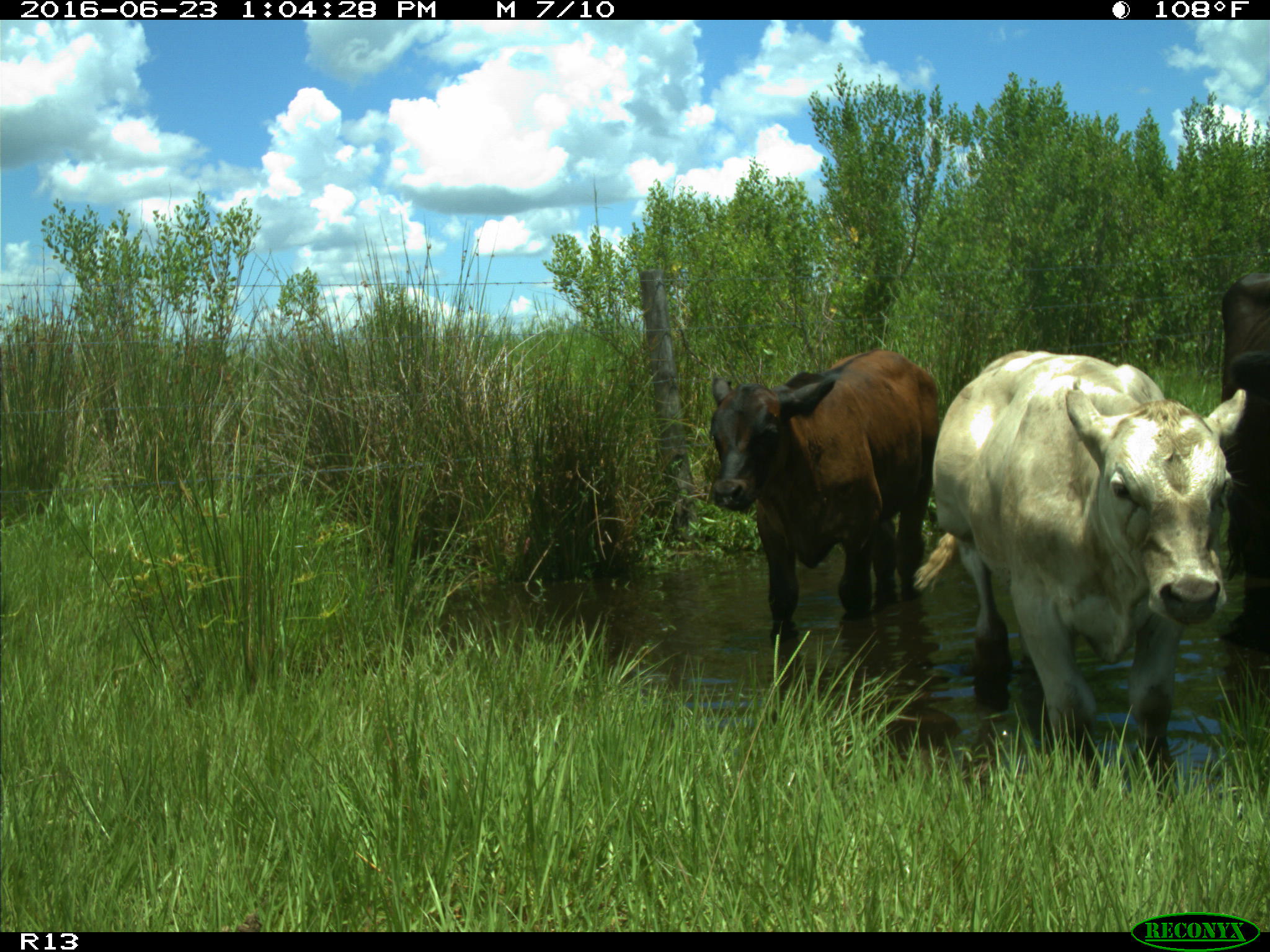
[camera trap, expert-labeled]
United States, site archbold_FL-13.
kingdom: Animalia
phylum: Chordata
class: Mammalia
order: Artiodactyla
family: Bovidae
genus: Bos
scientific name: Bos taurus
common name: domestic cow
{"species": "Bos taurus (domestic cow)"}